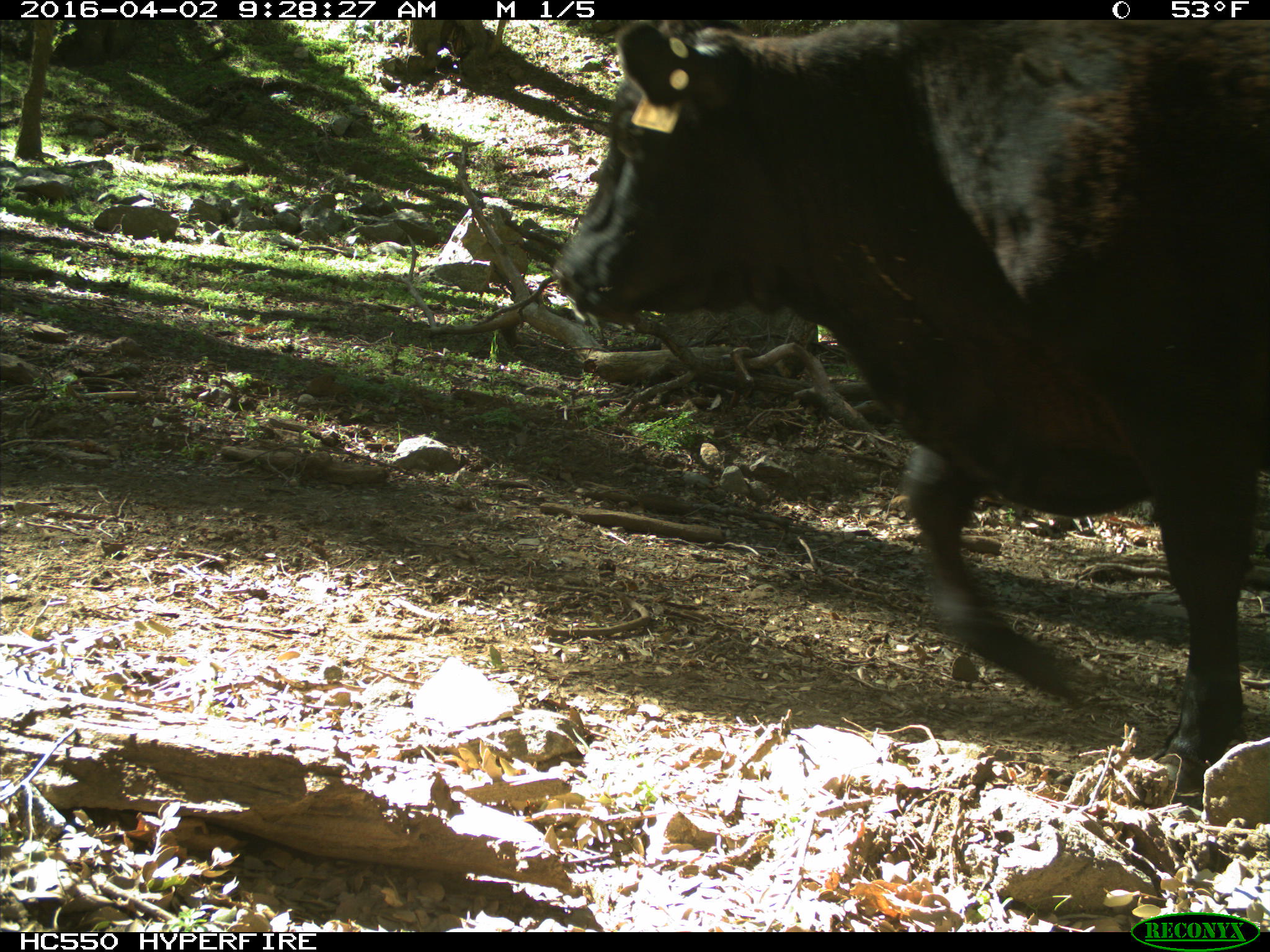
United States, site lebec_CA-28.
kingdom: Animalia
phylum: Chordata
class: Mammalia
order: Artiodactyla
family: Bovidae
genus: Bos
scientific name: Bos taurus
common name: domestic cow